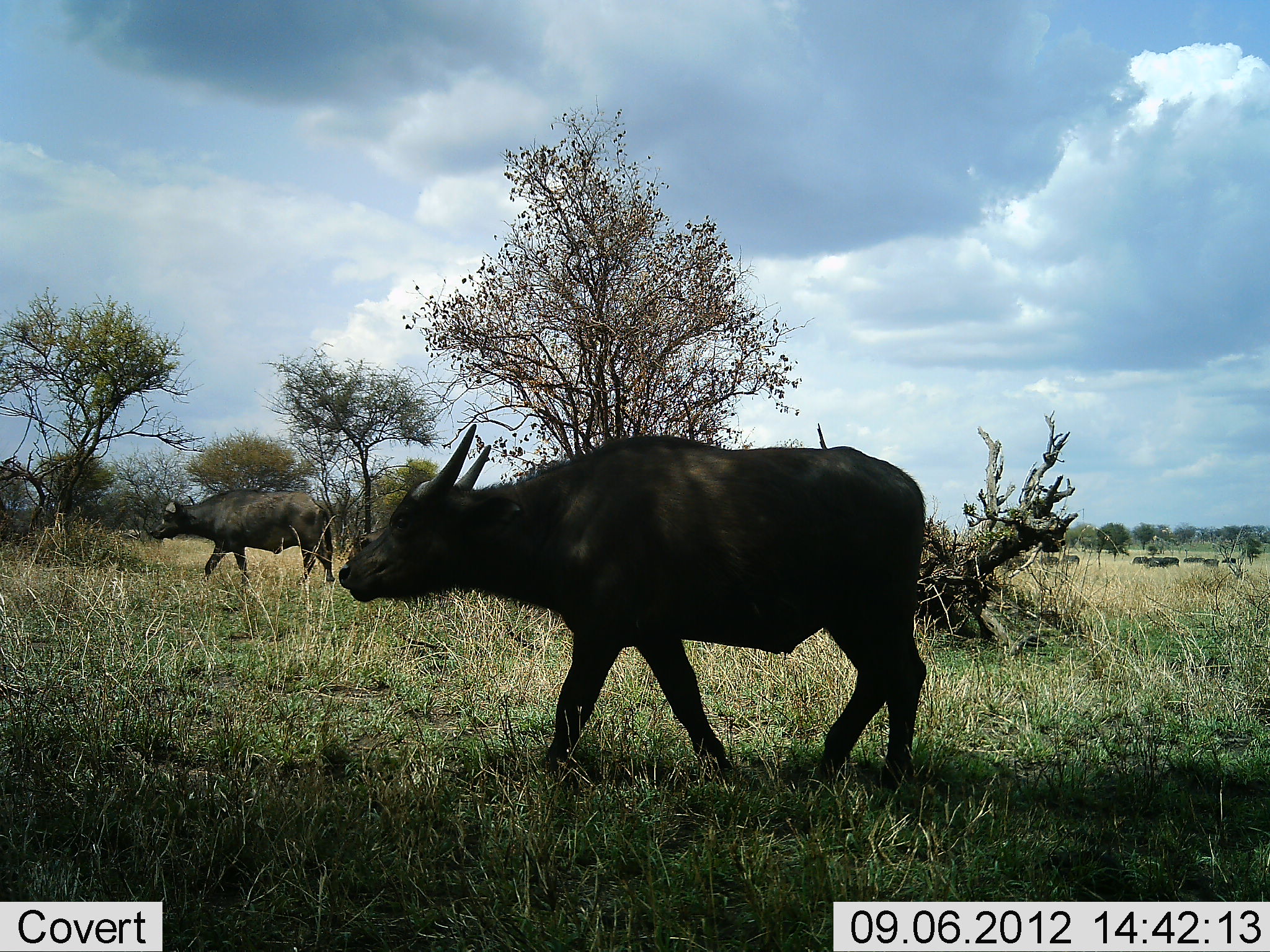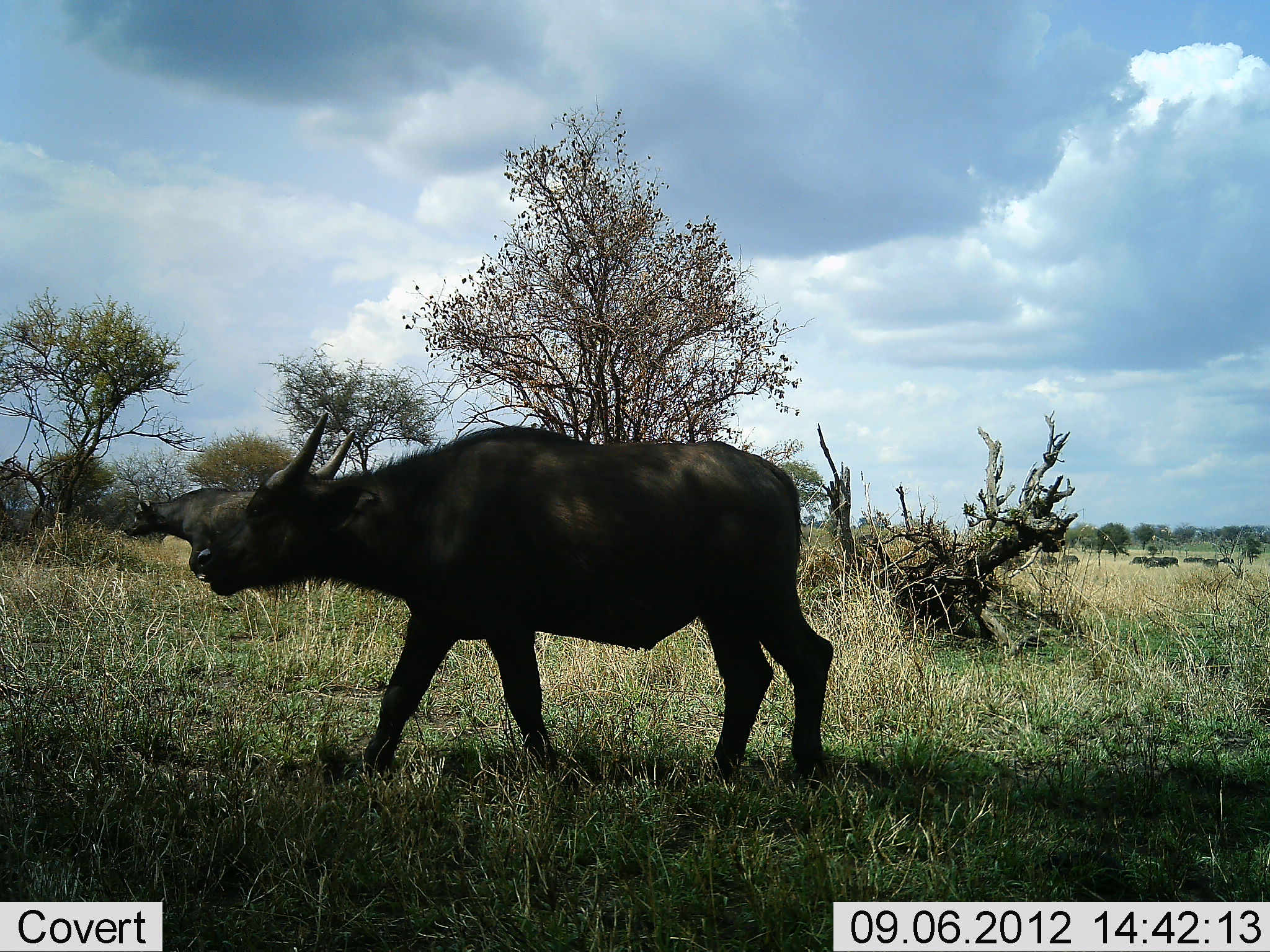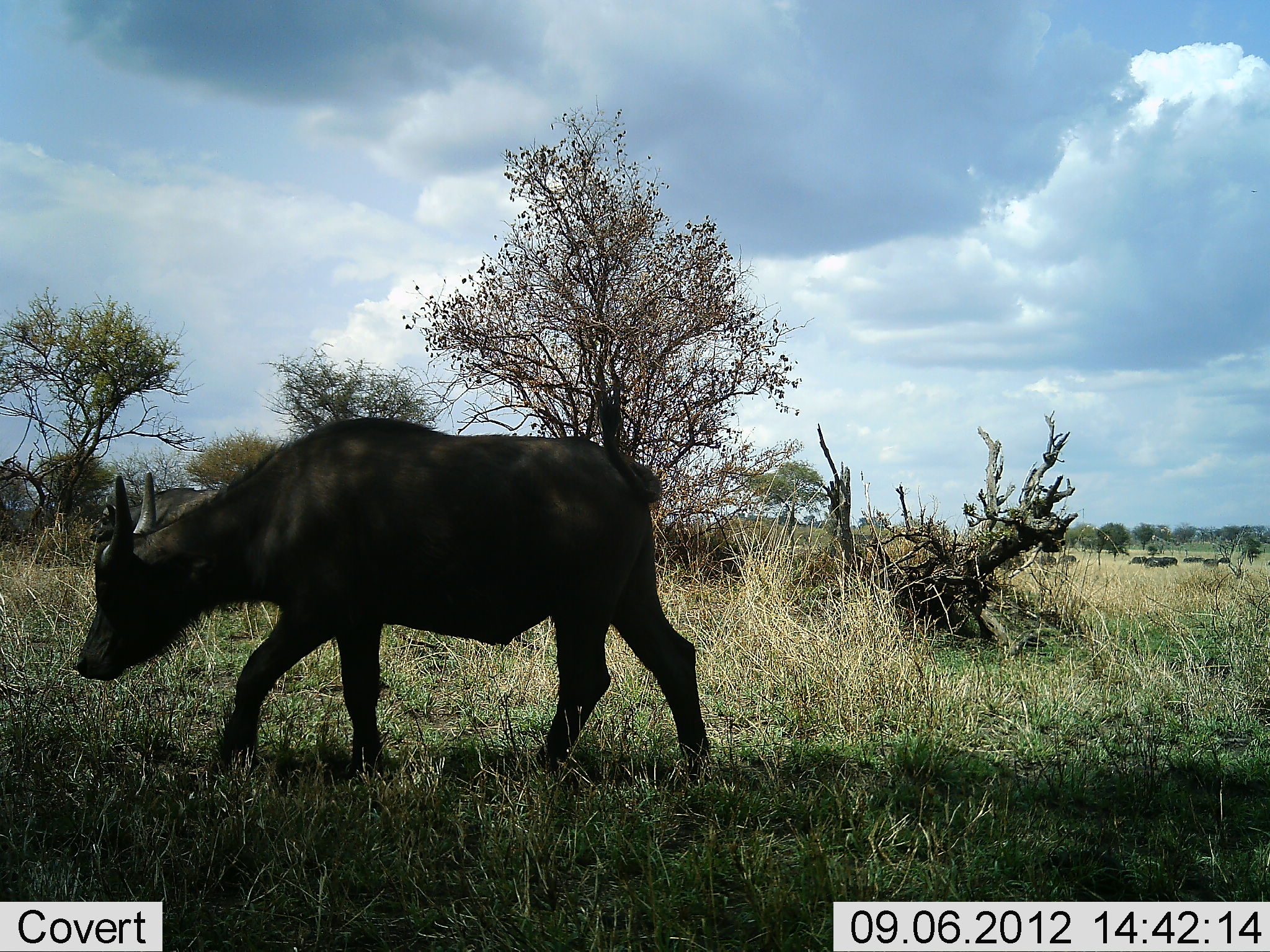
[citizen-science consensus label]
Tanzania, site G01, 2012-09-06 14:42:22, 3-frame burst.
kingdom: Animalia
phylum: Chordata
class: Mammalia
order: Artiodactyla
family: Bovidae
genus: Syncerus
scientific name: Syncerus caffer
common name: cape buffalo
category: buffalo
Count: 2.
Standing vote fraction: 0%.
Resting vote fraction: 0%.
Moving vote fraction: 100%.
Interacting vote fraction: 0%.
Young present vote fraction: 0%.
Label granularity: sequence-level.